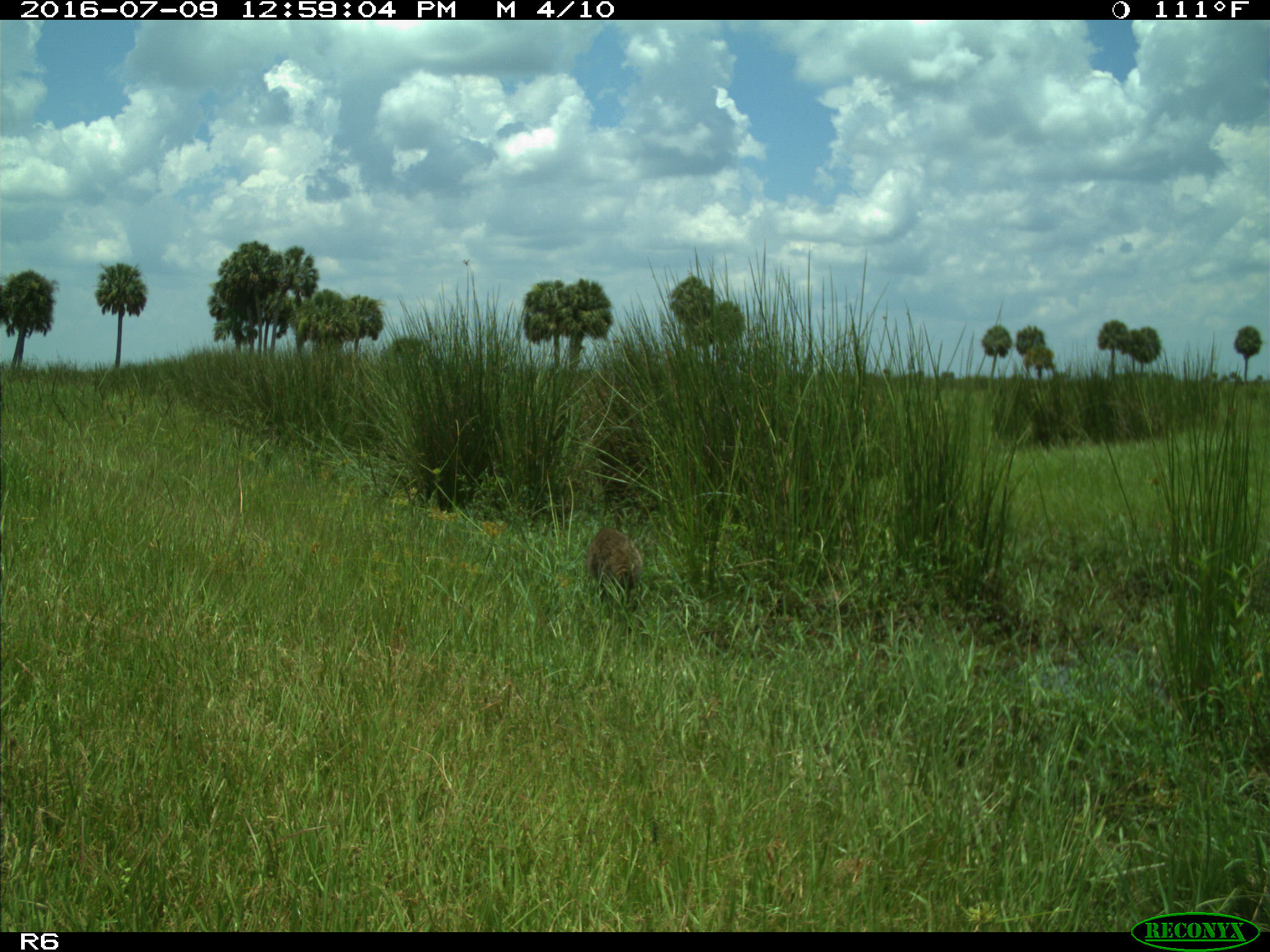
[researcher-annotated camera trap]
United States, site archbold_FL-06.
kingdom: Animalia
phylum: Chordata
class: Mammalia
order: Carnivora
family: Procyonidae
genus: Procyon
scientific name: Procyon lotor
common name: common raccoon